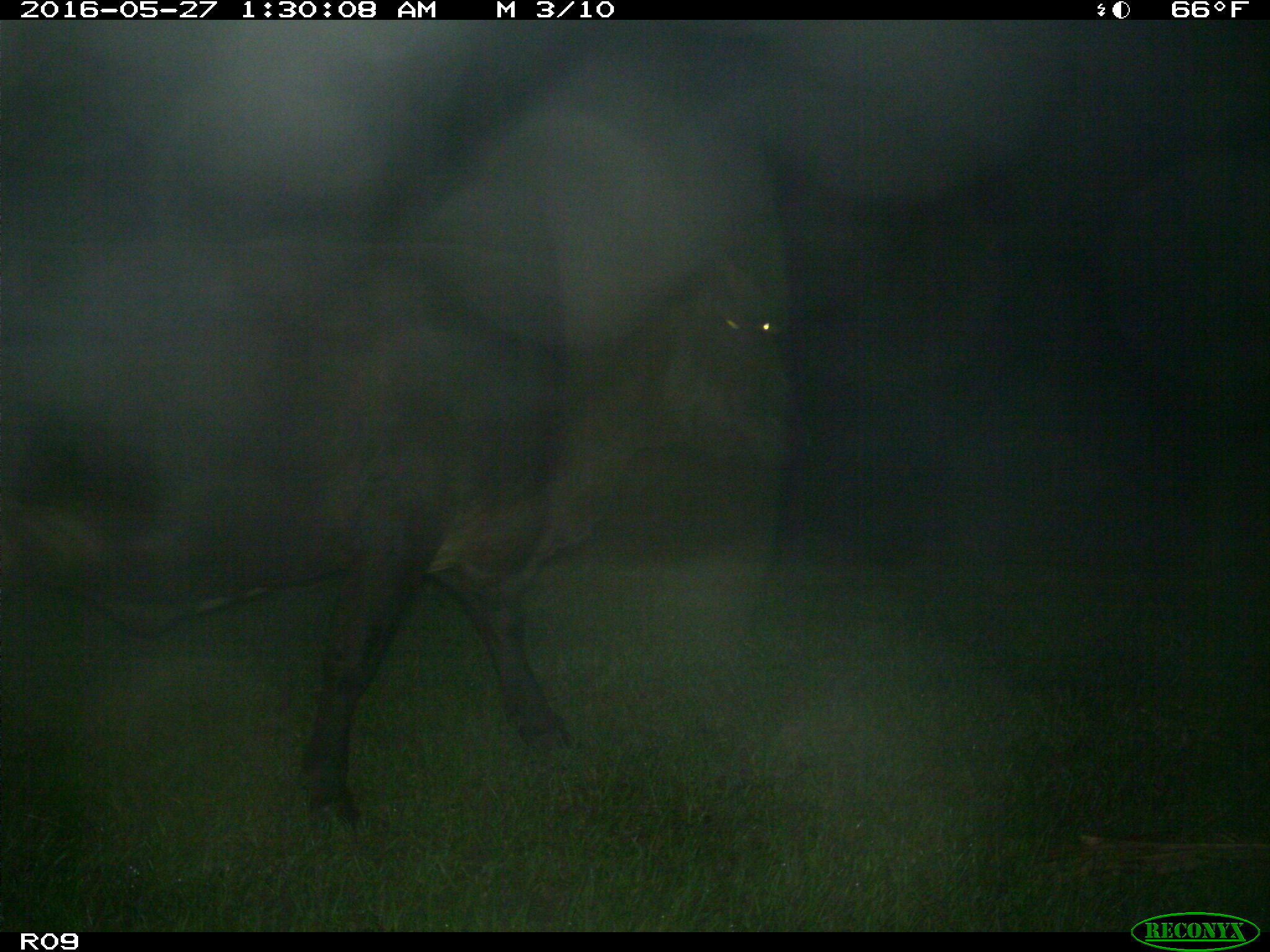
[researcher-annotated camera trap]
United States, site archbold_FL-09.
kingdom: Animalia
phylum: Chordata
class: Mammalia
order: Artiodactyla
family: Bovidae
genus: Bos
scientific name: Bos taurus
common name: domestic cow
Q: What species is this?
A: Bos taurus (domestic cow).